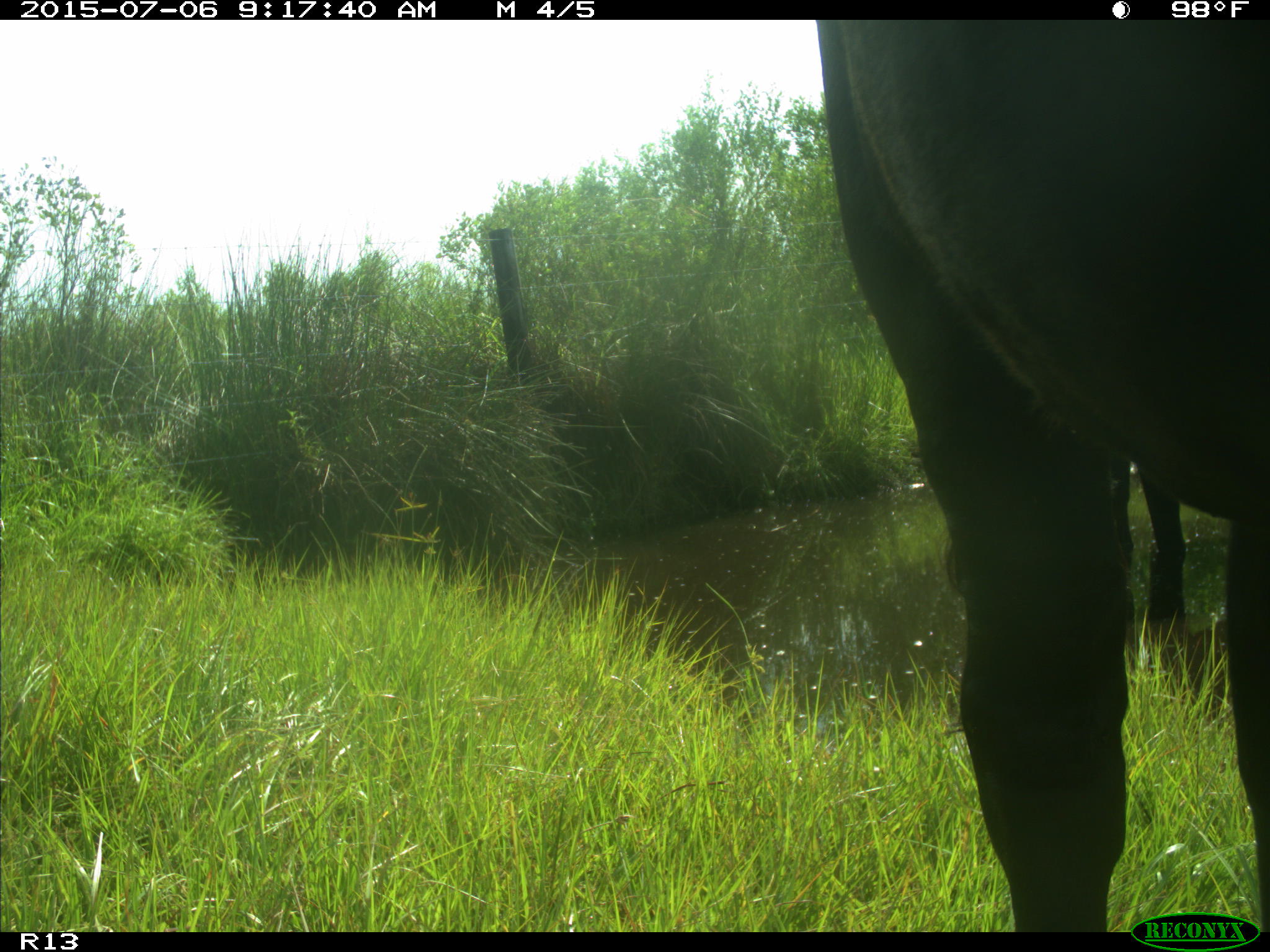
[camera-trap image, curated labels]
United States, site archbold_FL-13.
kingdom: Animalia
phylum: Chordata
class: Mammalia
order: Artiodactyla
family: Bovidae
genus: Bos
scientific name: Bos taurus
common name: domestic cow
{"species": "Bos taurus (domestic cow)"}